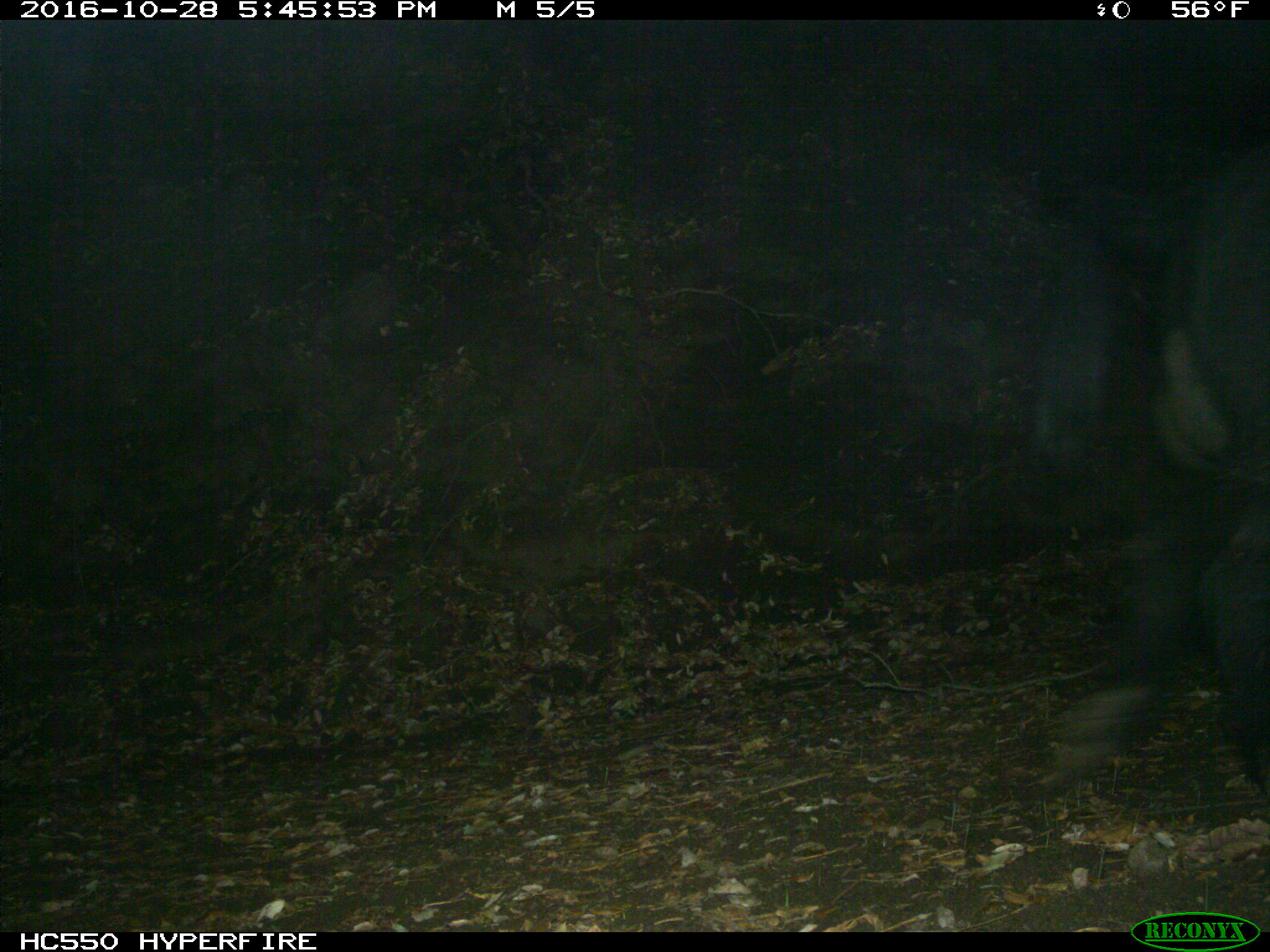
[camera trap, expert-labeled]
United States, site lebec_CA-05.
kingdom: Animalia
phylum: Chordata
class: Mammalia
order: Artiodactyla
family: Suidae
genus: Sus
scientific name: Sus scrofa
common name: wild boar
Sus scrofa (wild boar).